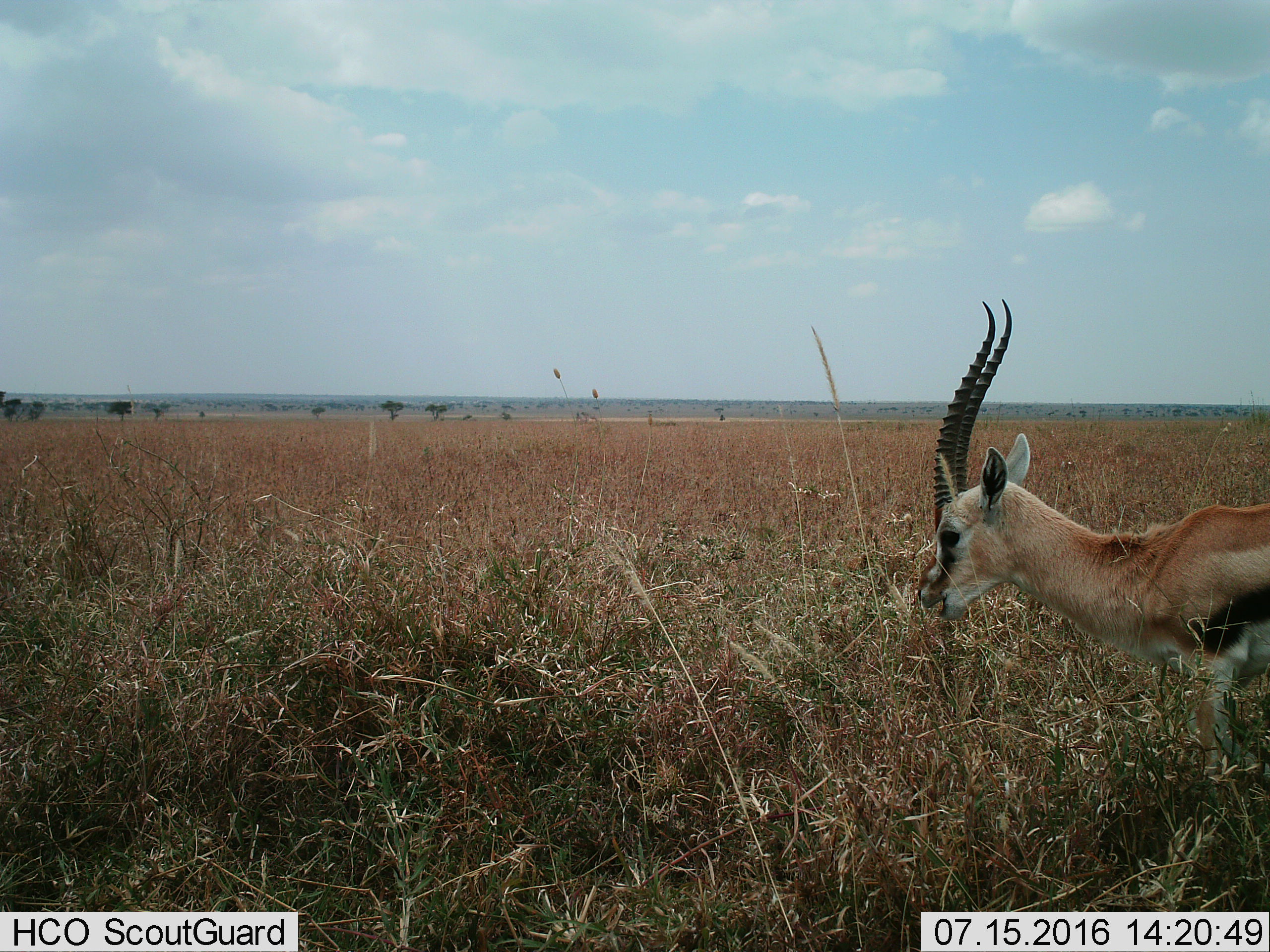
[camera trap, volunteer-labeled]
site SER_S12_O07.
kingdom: Animalia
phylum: Chordata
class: Mammalia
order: Artiodactyla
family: Bovidae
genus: Eudorcas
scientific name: Eudorcas thomsonii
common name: thomson's gazelle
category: gazellethomsons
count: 1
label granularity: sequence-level